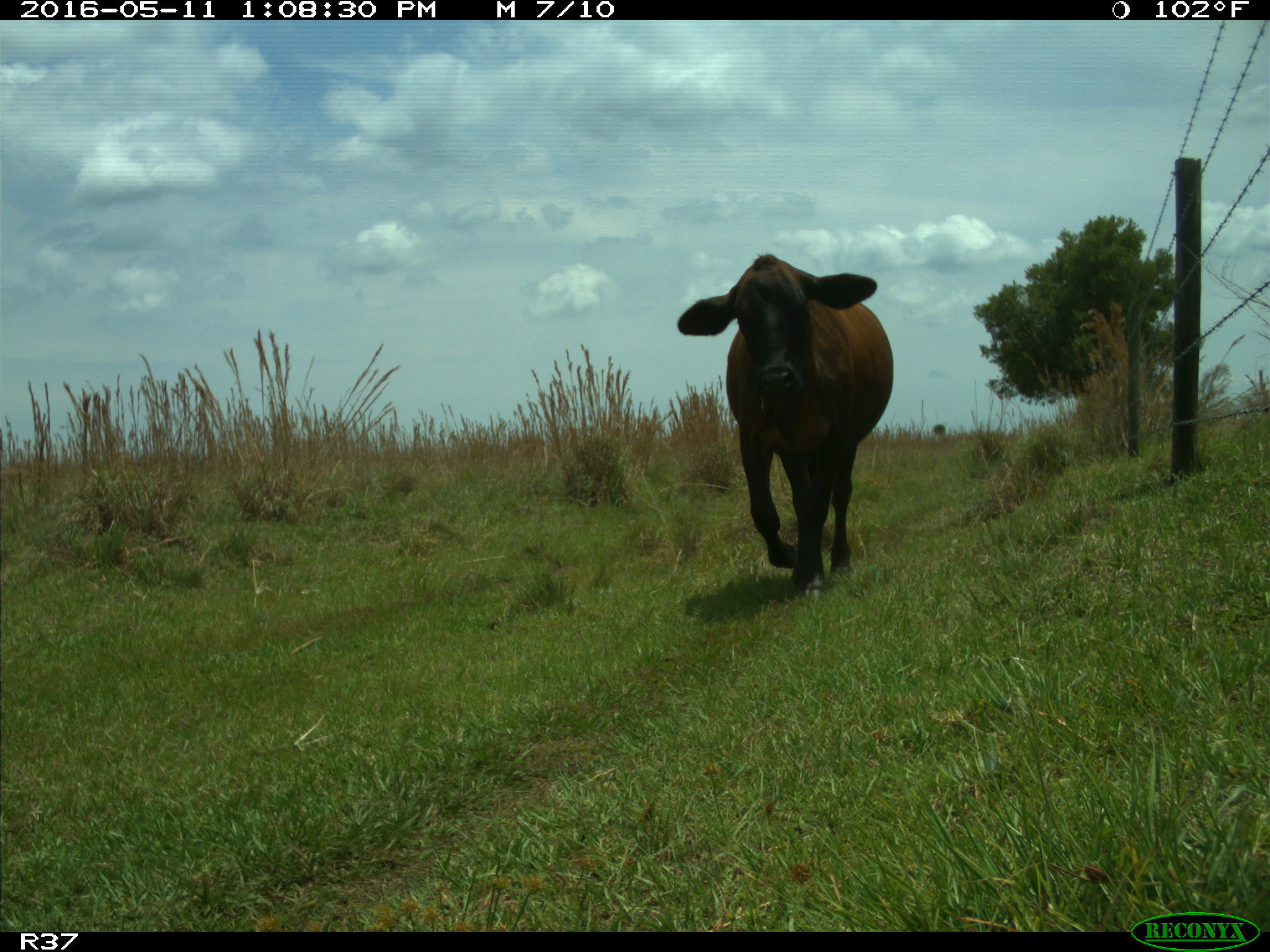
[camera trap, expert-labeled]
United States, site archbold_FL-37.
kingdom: Animalia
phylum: Chordata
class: Mammalia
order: Artiodactyla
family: Bovidae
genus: Bos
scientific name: Bos taurus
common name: domestic cow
Bos taurus (domestic cow).